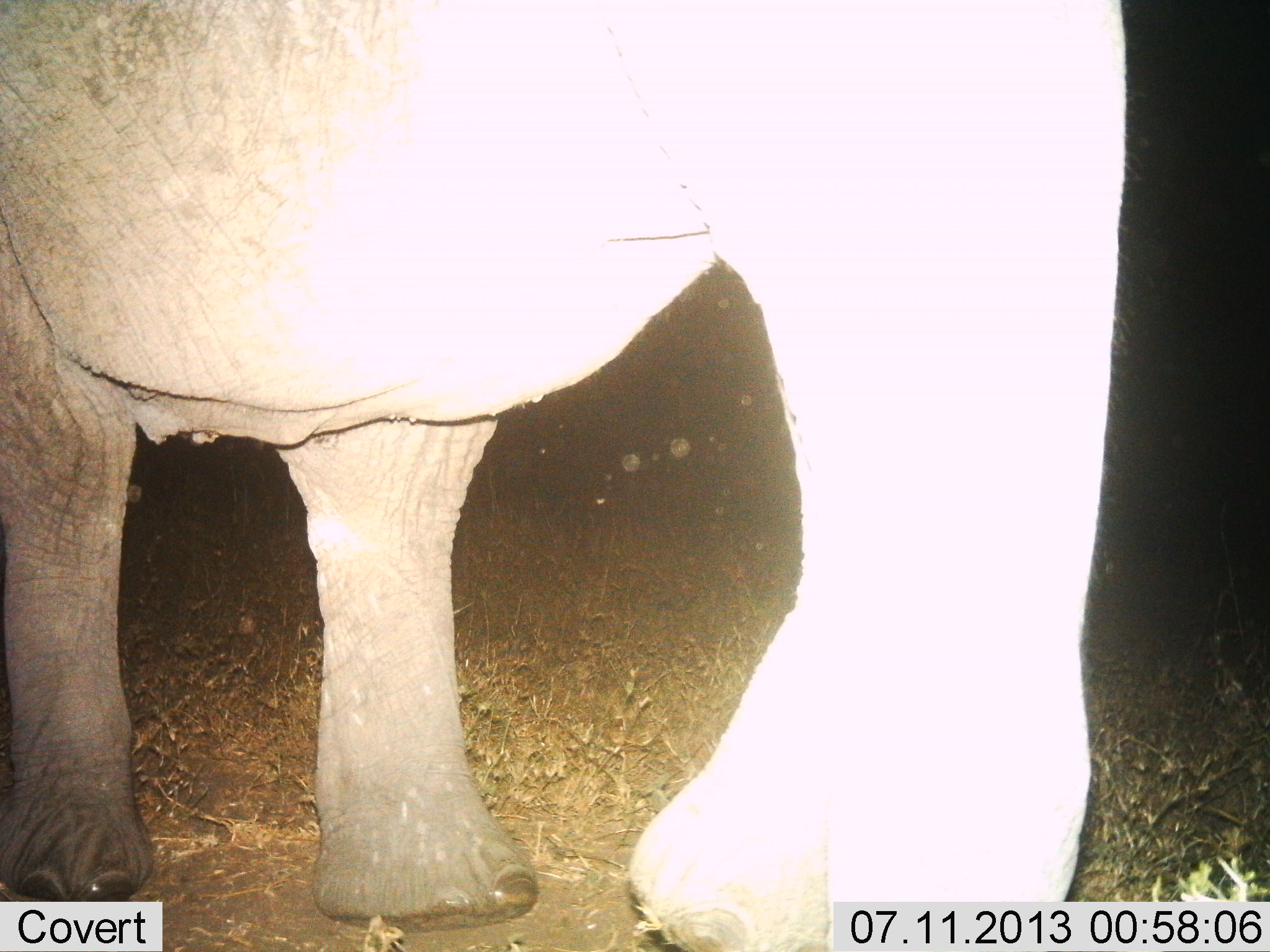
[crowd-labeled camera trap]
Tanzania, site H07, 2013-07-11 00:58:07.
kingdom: Animalia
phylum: Chordata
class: Mammalia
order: Proboscidea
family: Elephantidae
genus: Loxodonta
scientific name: Loxodonta africana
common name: african bush elephant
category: elephant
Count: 1.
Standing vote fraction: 79%.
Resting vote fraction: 0%.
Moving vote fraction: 21%.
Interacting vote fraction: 0%.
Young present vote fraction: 0%.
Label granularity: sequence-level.